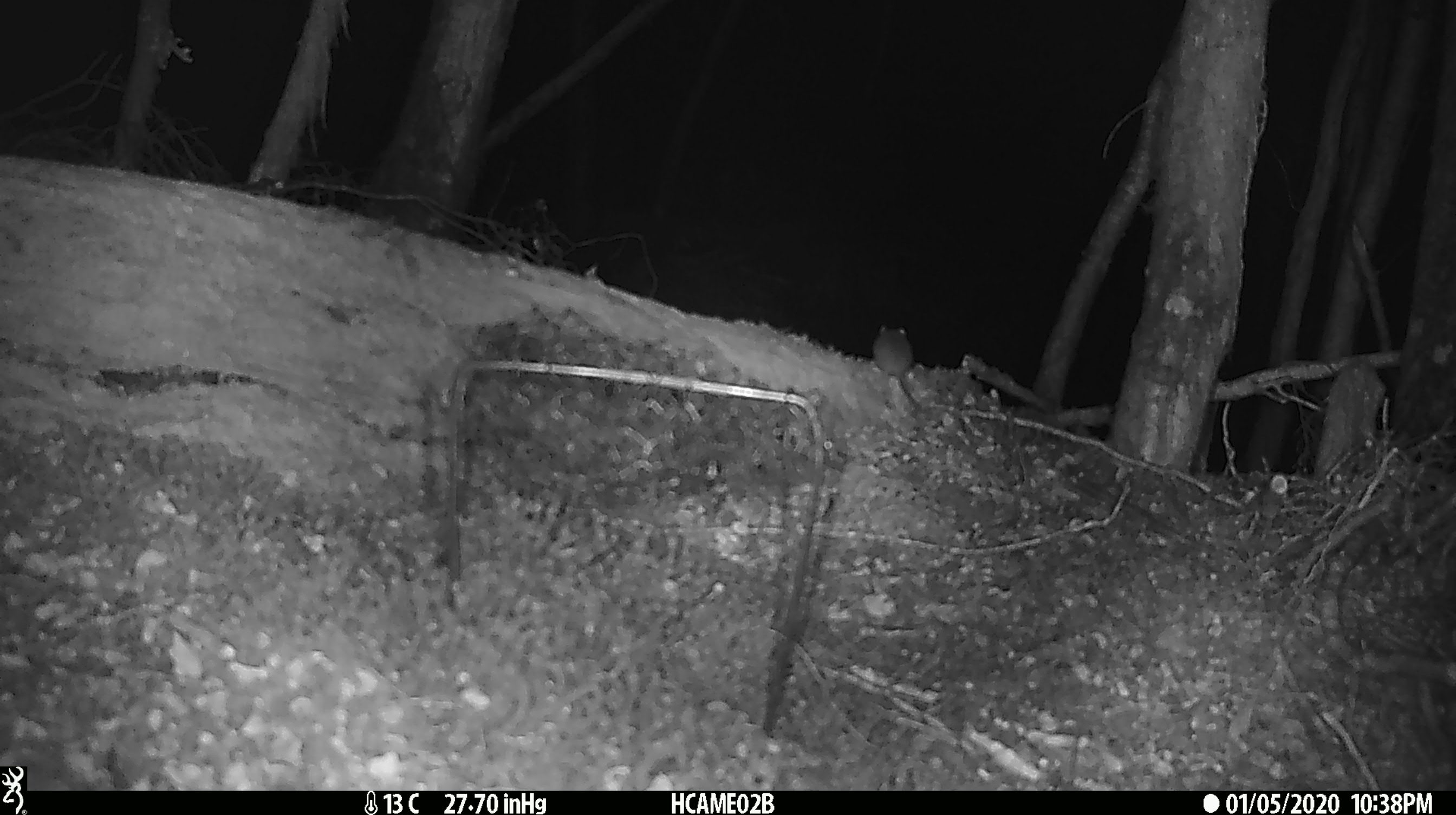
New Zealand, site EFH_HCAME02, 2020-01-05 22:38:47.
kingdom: Animalia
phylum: Chordata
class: Mammalia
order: Rodentia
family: Muridae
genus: Mus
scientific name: Mus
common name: mouse